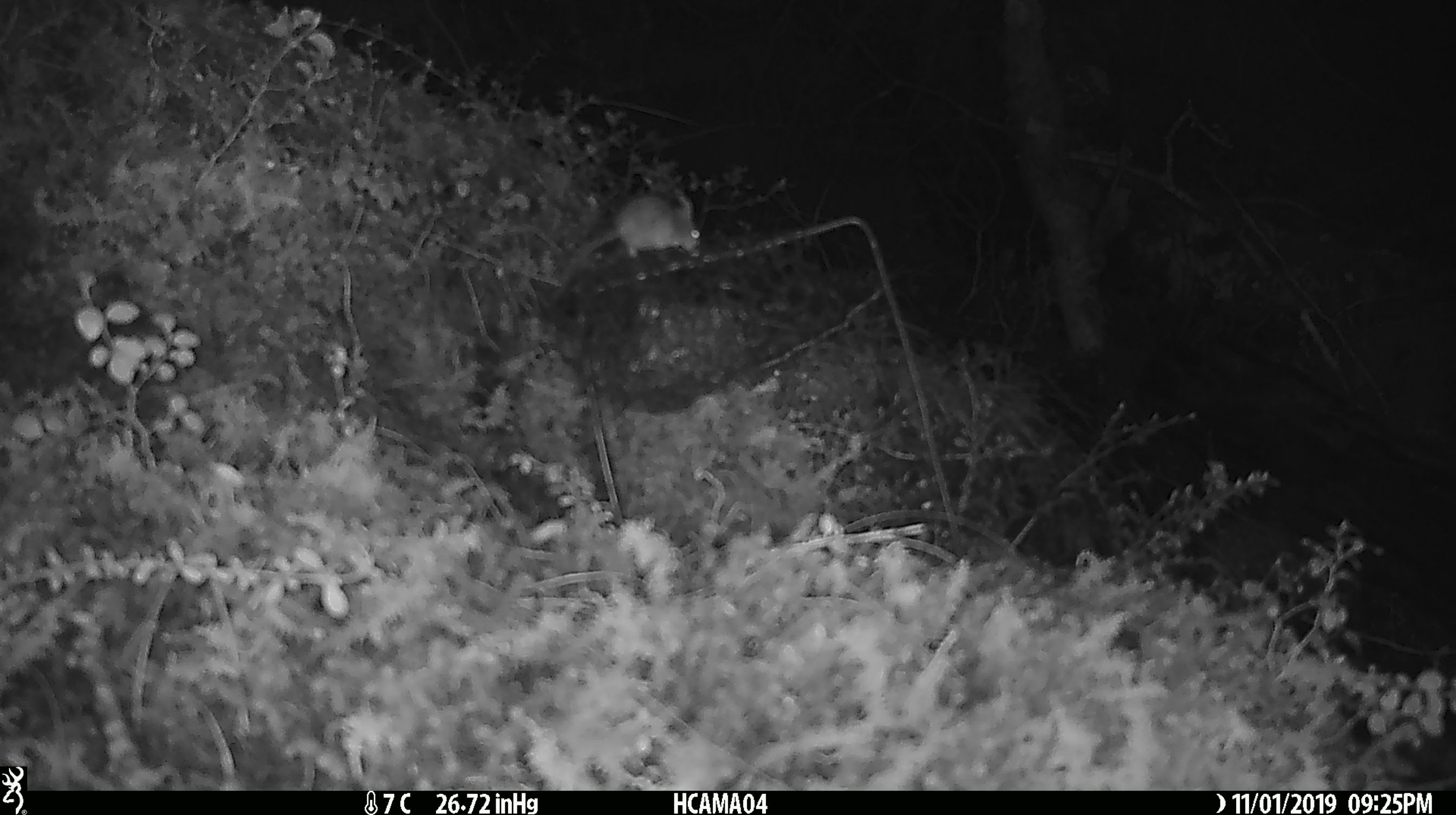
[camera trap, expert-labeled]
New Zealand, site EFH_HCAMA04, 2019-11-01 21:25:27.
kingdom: Animalia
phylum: Chordata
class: Mammalia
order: Rodentia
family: Muridae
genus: Mus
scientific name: Mus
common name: mouse